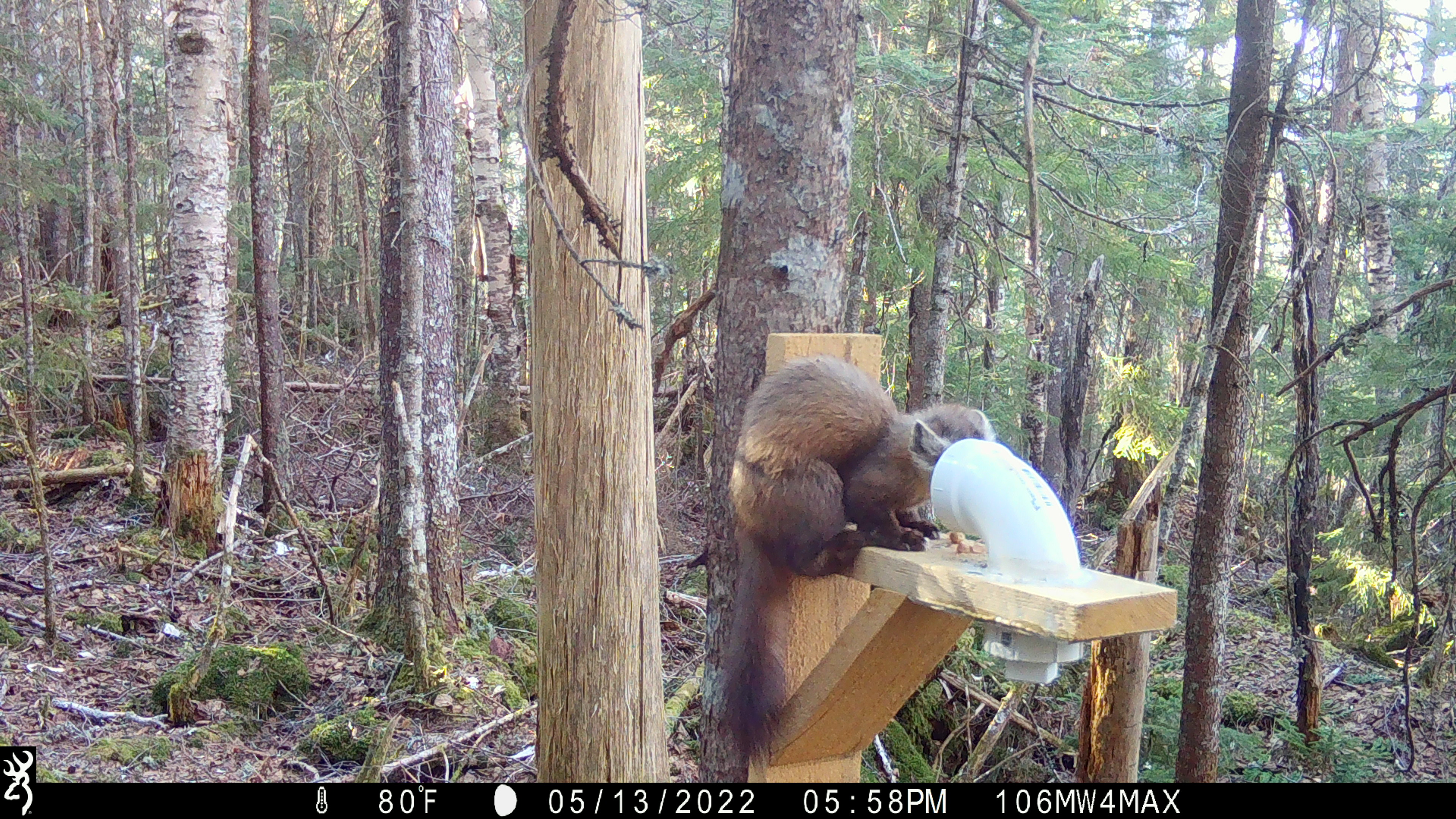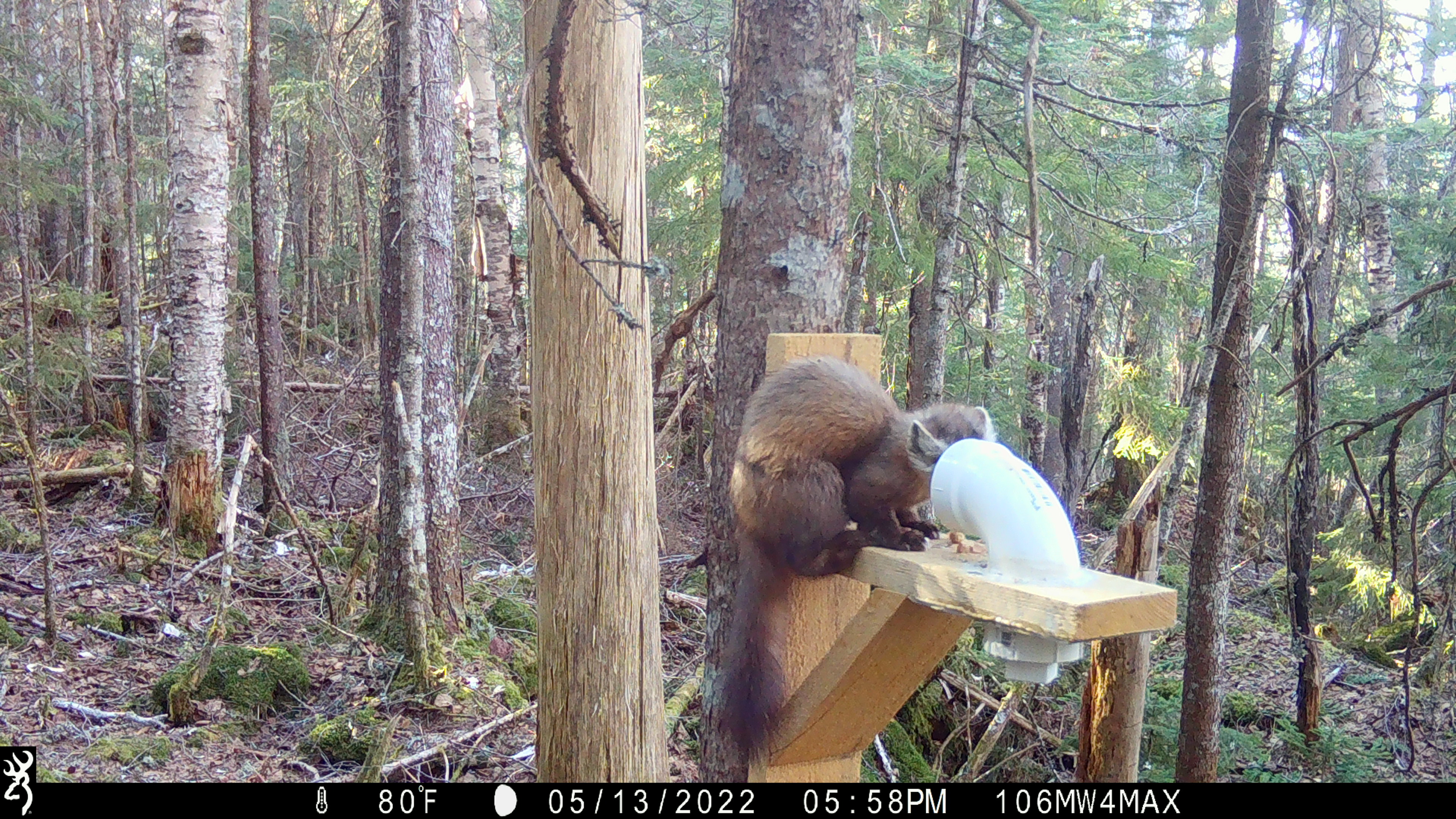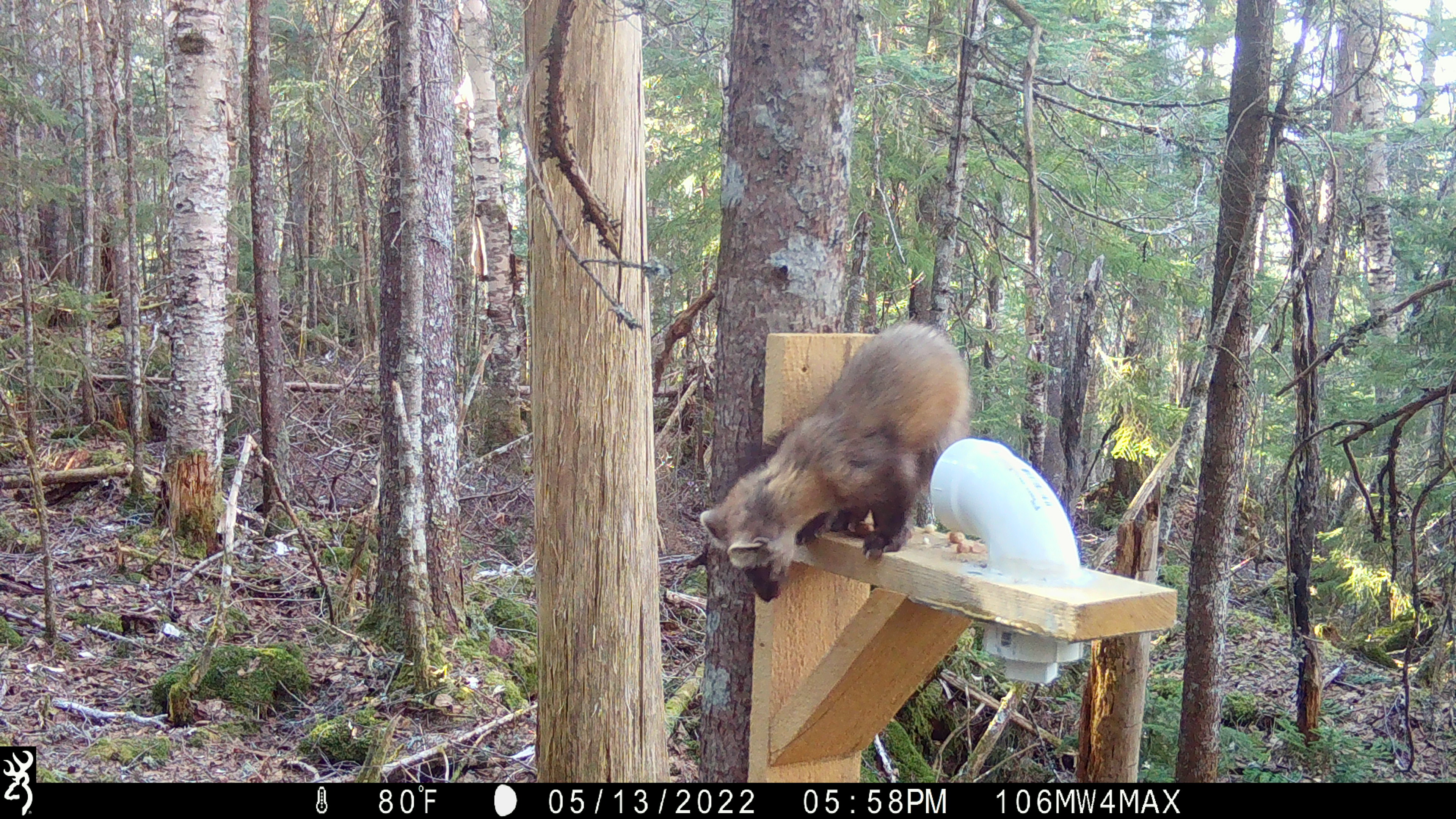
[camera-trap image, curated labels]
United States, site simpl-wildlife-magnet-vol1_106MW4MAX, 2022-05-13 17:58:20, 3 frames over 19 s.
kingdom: Animalia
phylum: Chordata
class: Mammalia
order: Carnivora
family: Mustelidae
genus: Martes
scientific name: Martes americana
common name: american marten